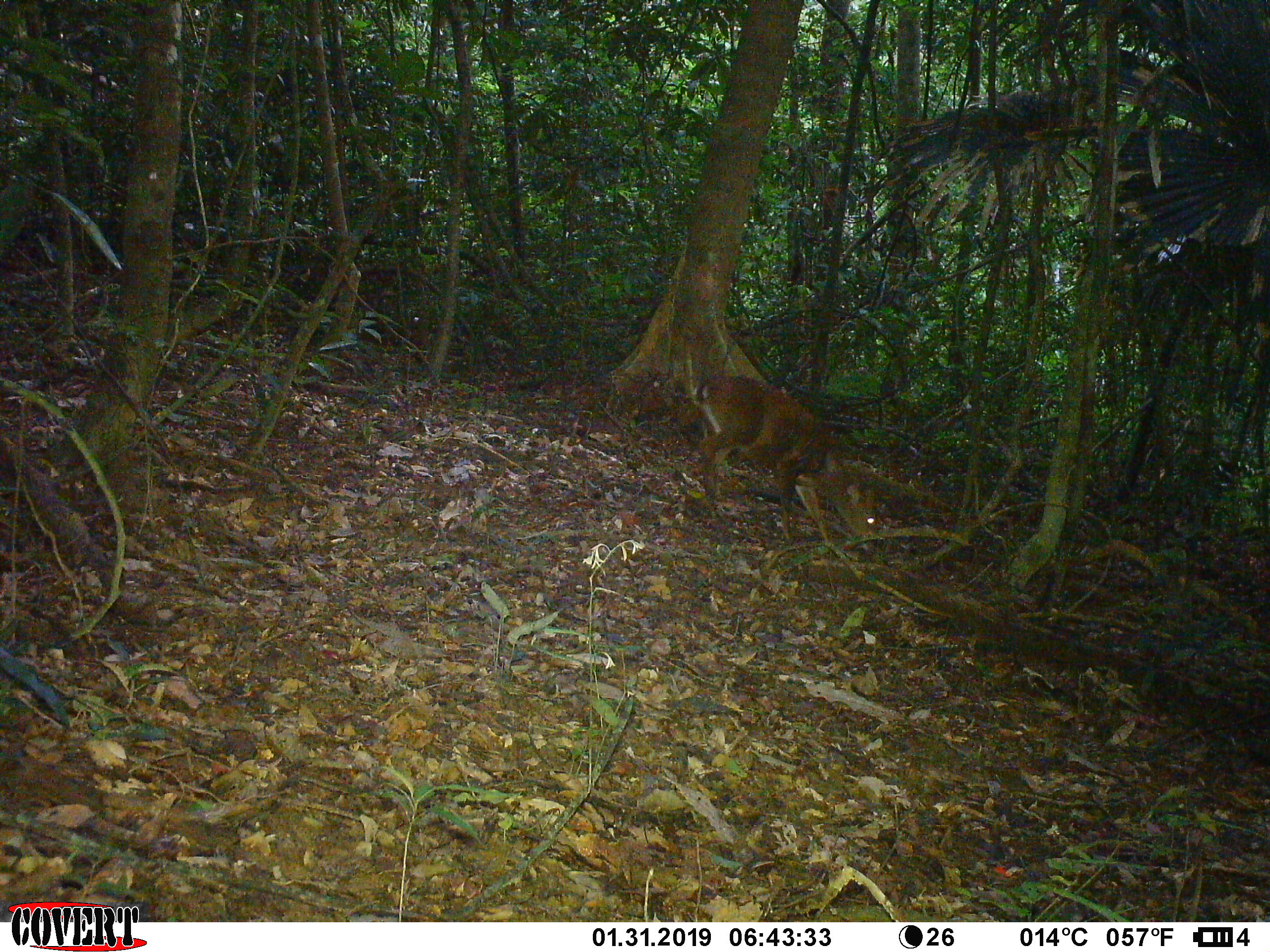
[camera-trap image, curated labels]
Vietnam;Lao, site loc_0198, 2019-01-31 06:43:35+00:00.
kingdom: Animalia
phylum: Chordata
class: Mammalia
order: Artiodactyla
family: Cervidae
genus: Muntiacus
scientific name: Muntiacus vuquangensis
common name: large-antlered muntjac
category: large antlered muntjac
Large antlered muntjac (large-antlered muntjac) (Muntiacus vuquangensis). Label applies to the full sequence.